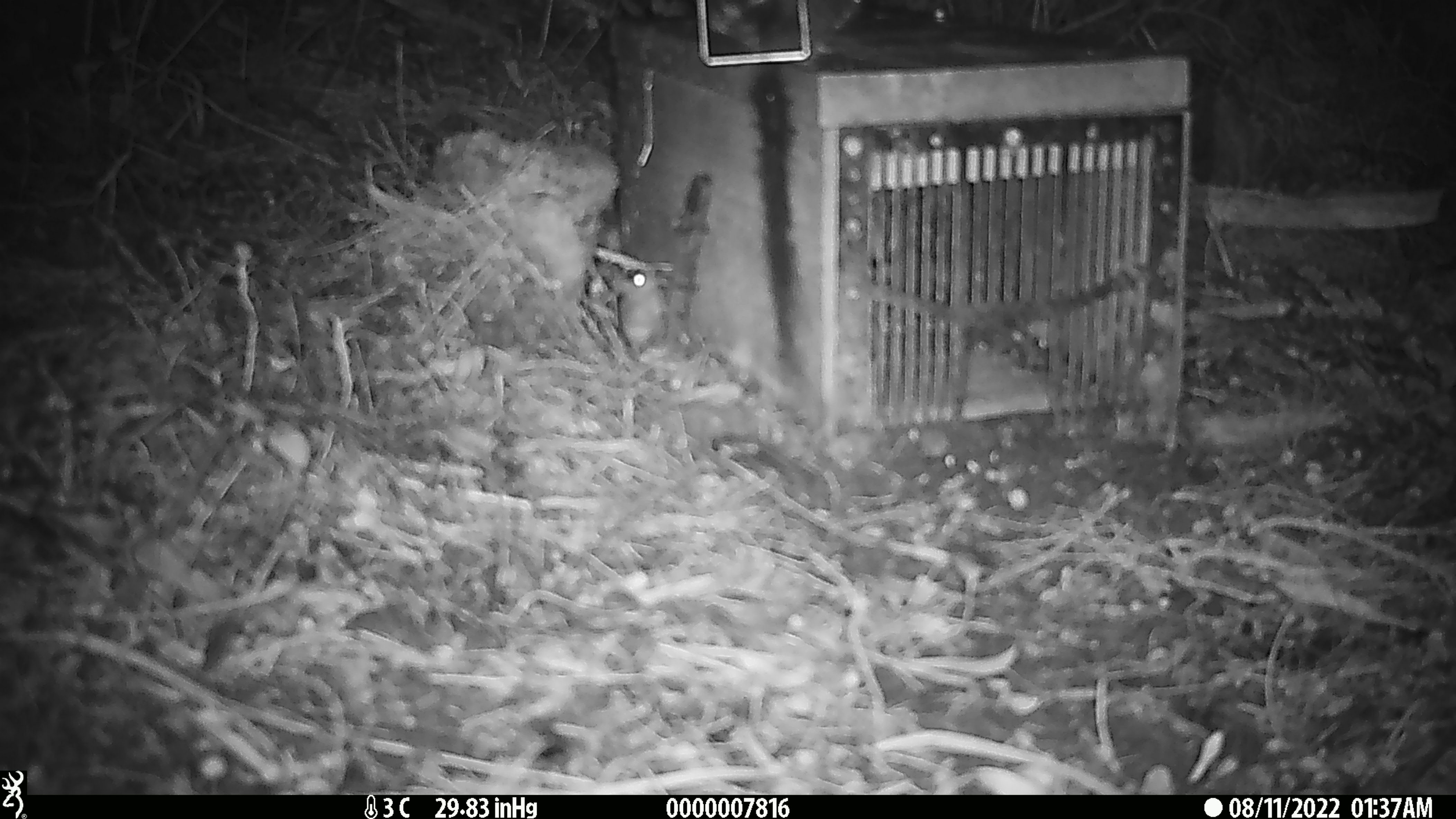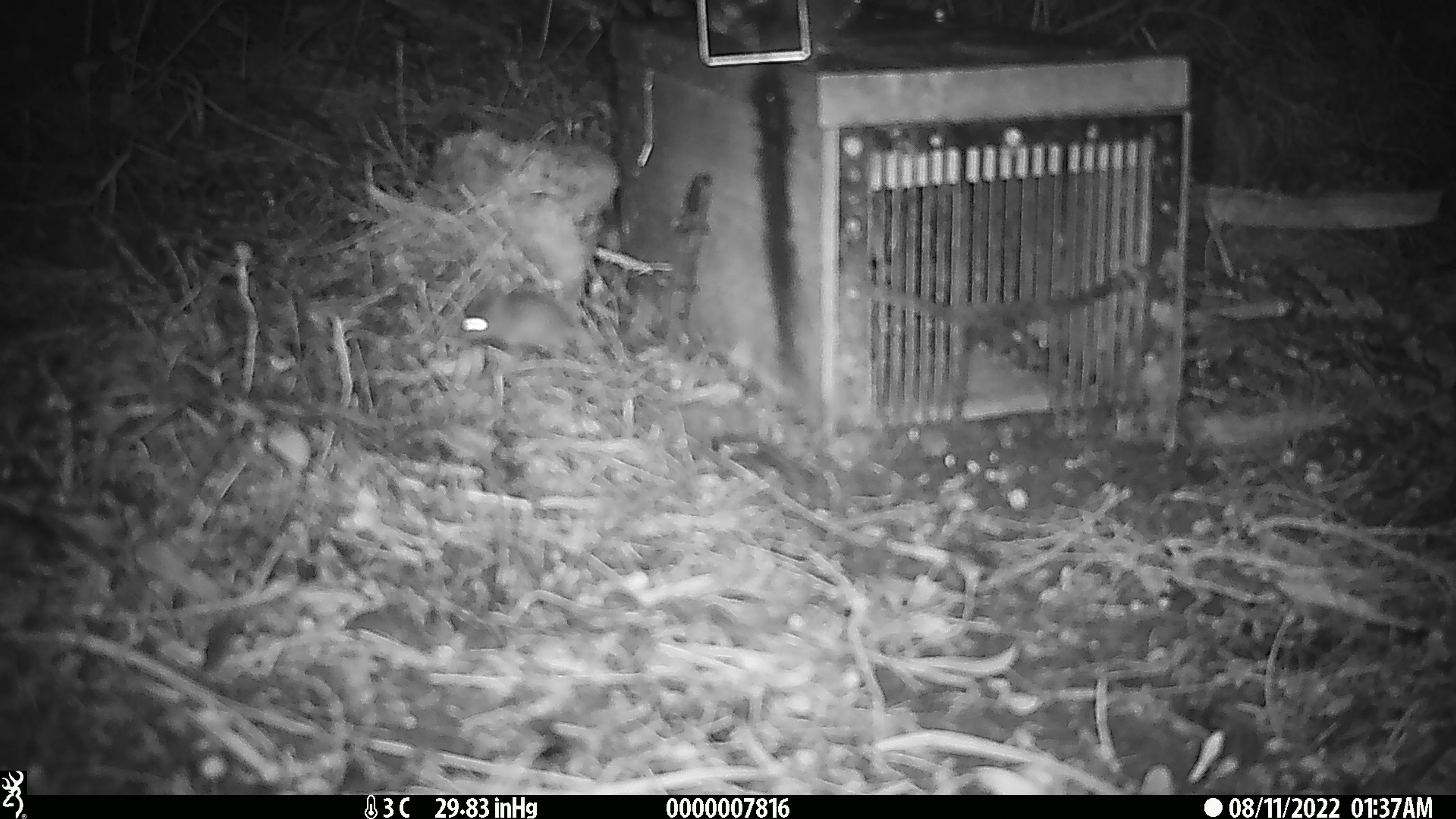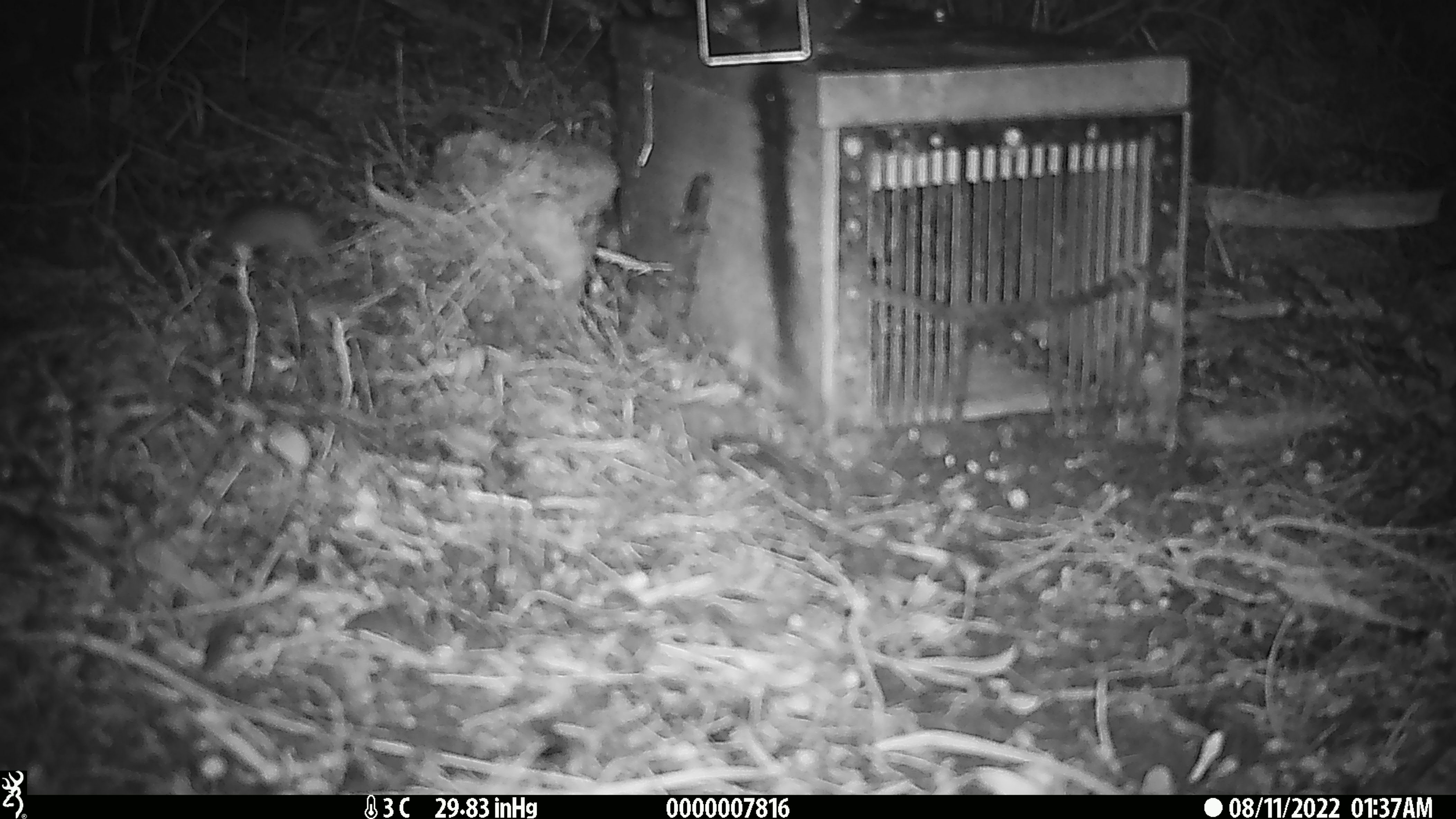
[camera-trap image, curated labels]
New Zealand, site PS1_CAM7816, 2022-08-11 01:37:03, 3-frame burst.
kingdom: Animalia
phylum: Chordata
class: Mammalia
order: Rodentia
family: Muridae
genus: Mus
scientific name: Mus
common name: mouse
Mouse (Mus).